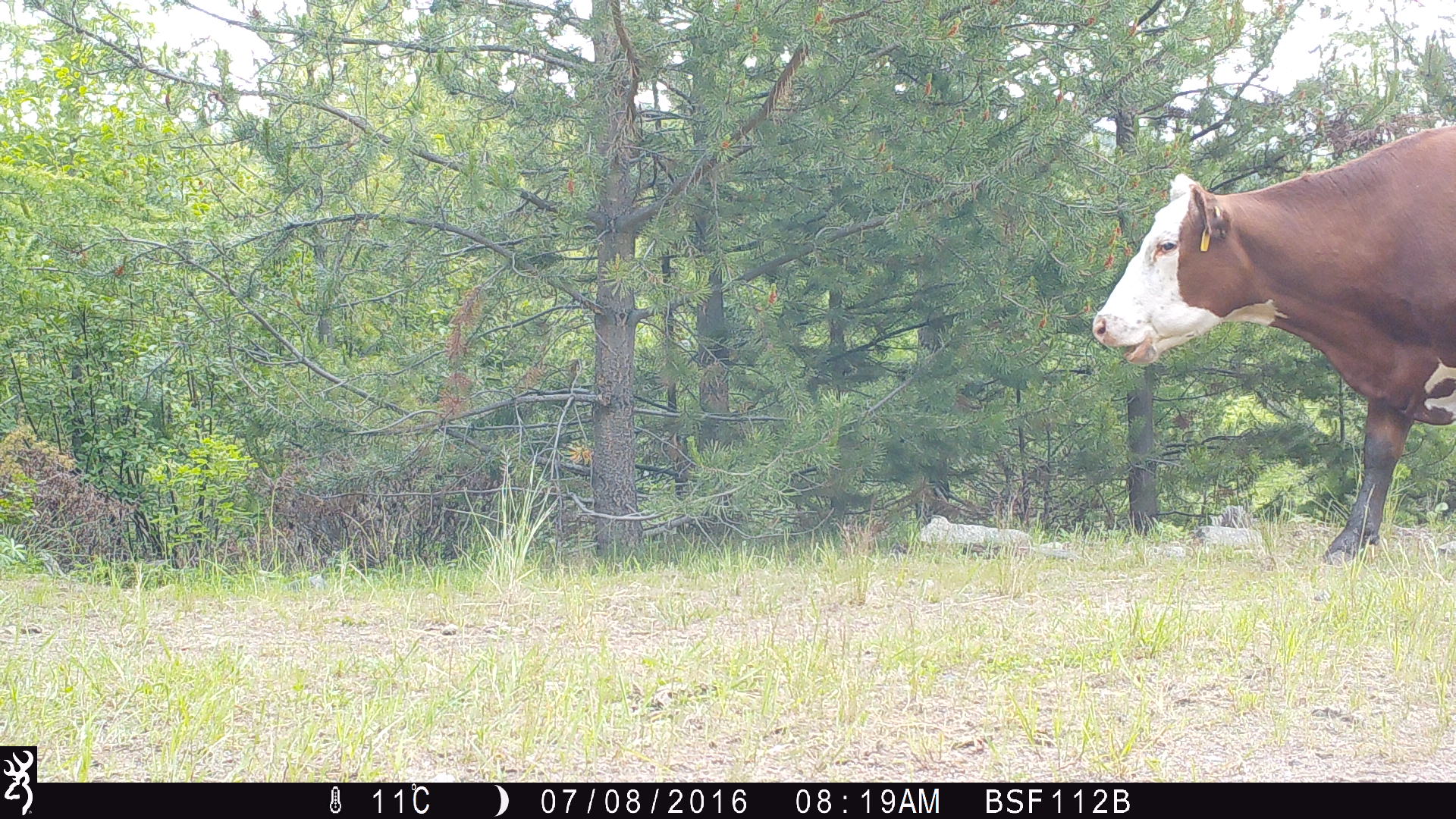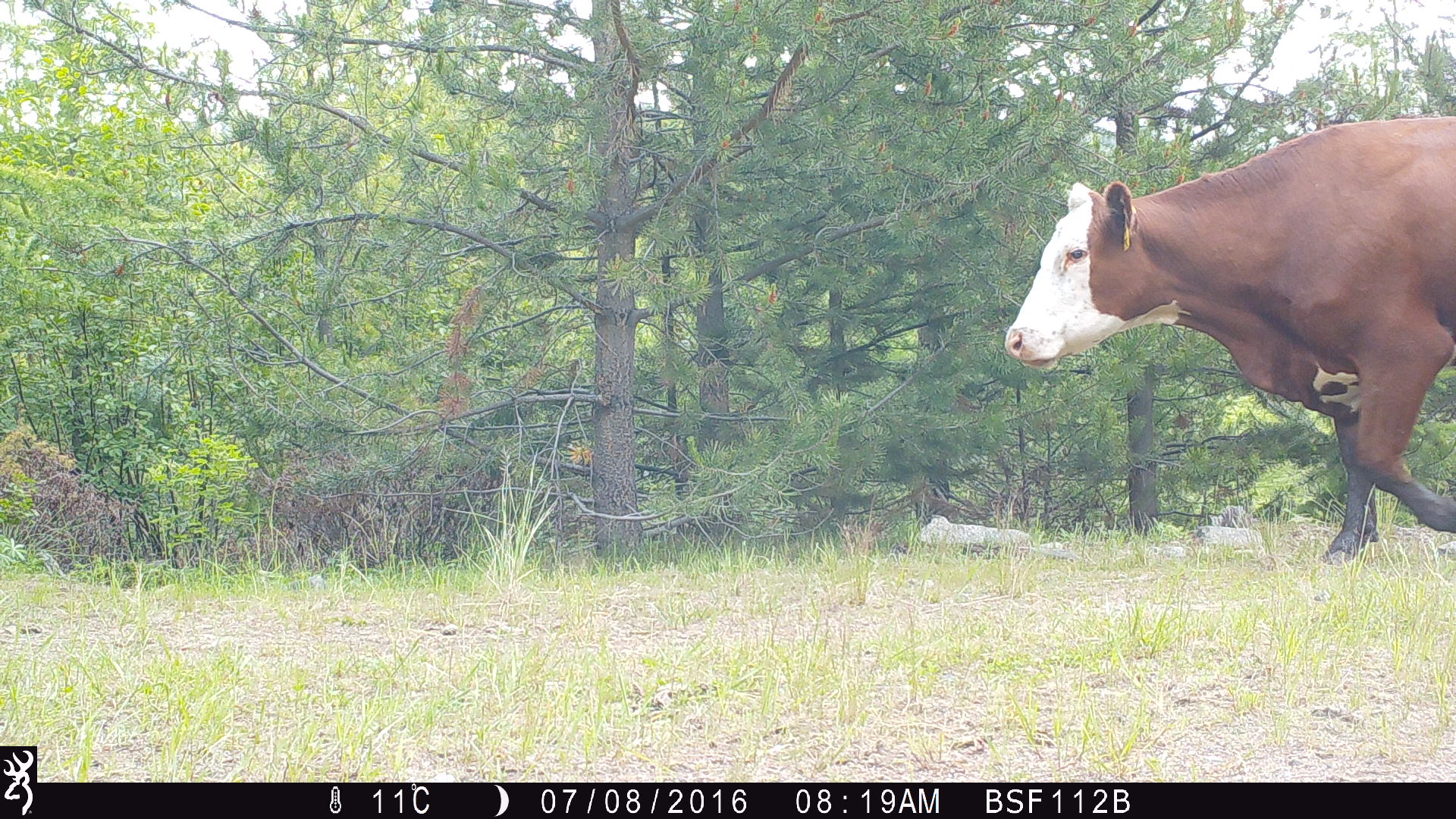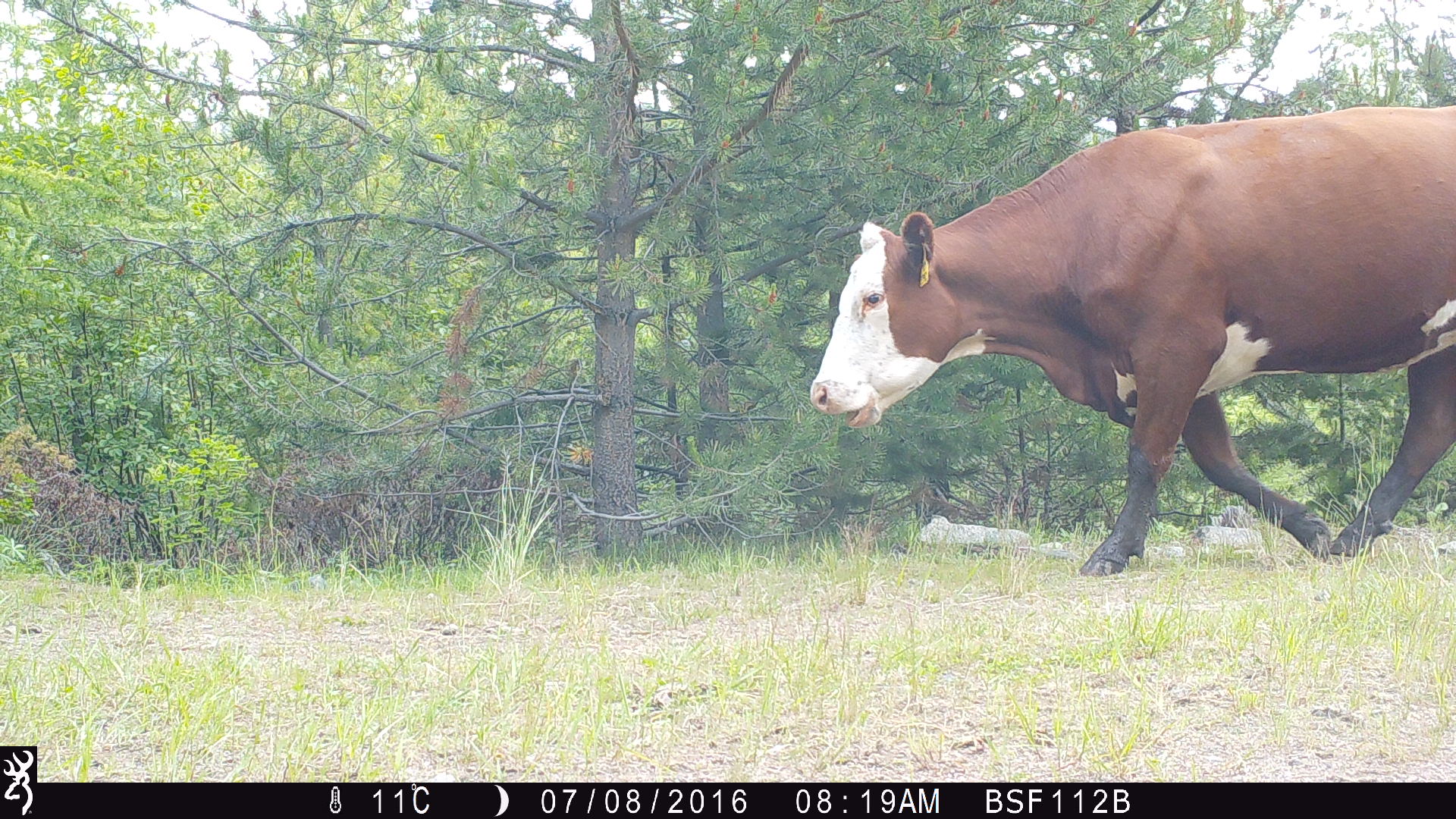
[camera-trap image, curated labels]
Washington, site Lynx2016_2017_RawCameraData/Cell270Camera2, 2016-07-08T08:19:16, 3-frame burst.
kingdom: Animalia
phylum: Chordata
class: Mammalia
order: Artiodactyla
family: Bovidae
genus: Bos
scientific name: Bos taurus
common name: domestic cattle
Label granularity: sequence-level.